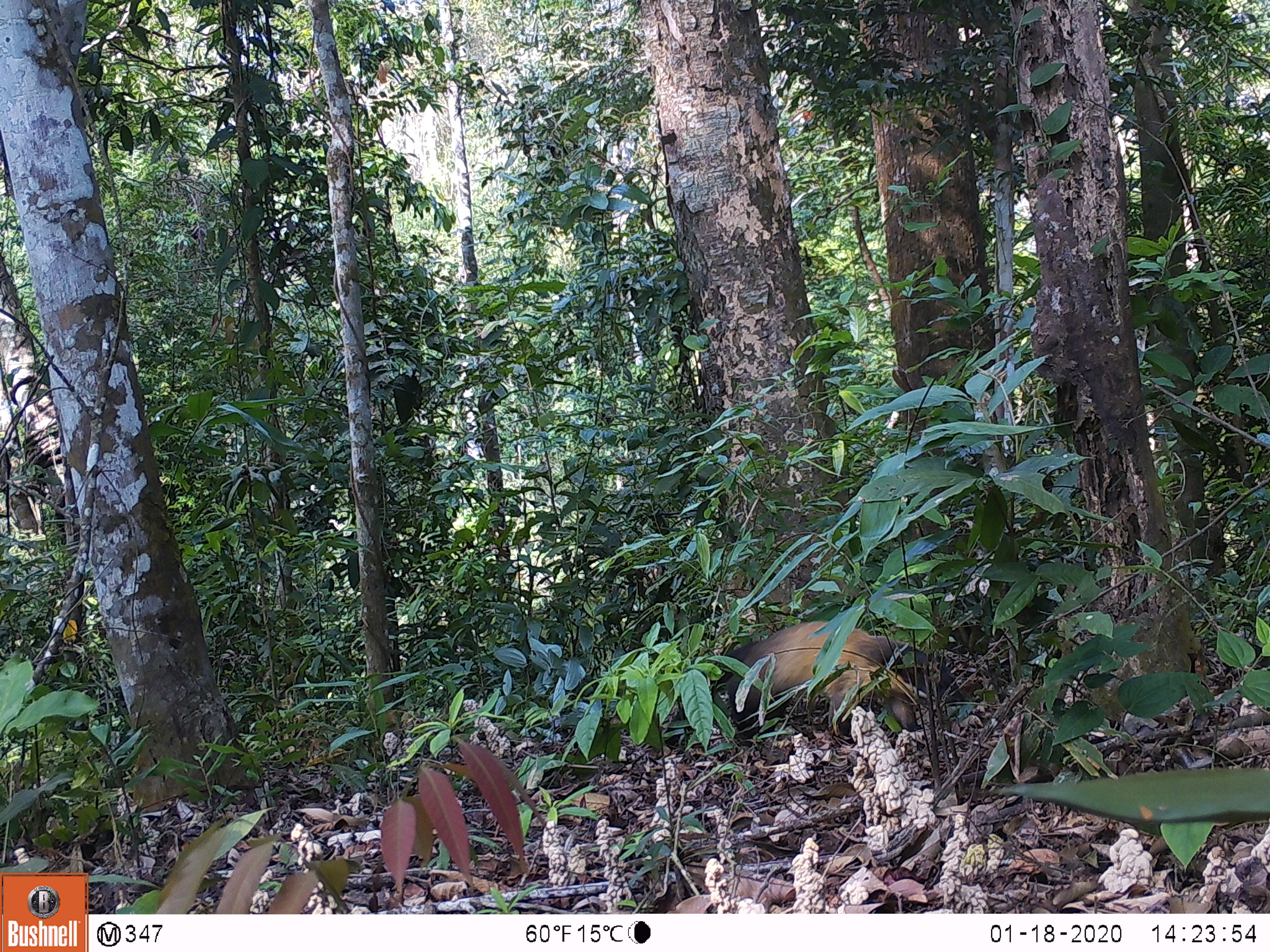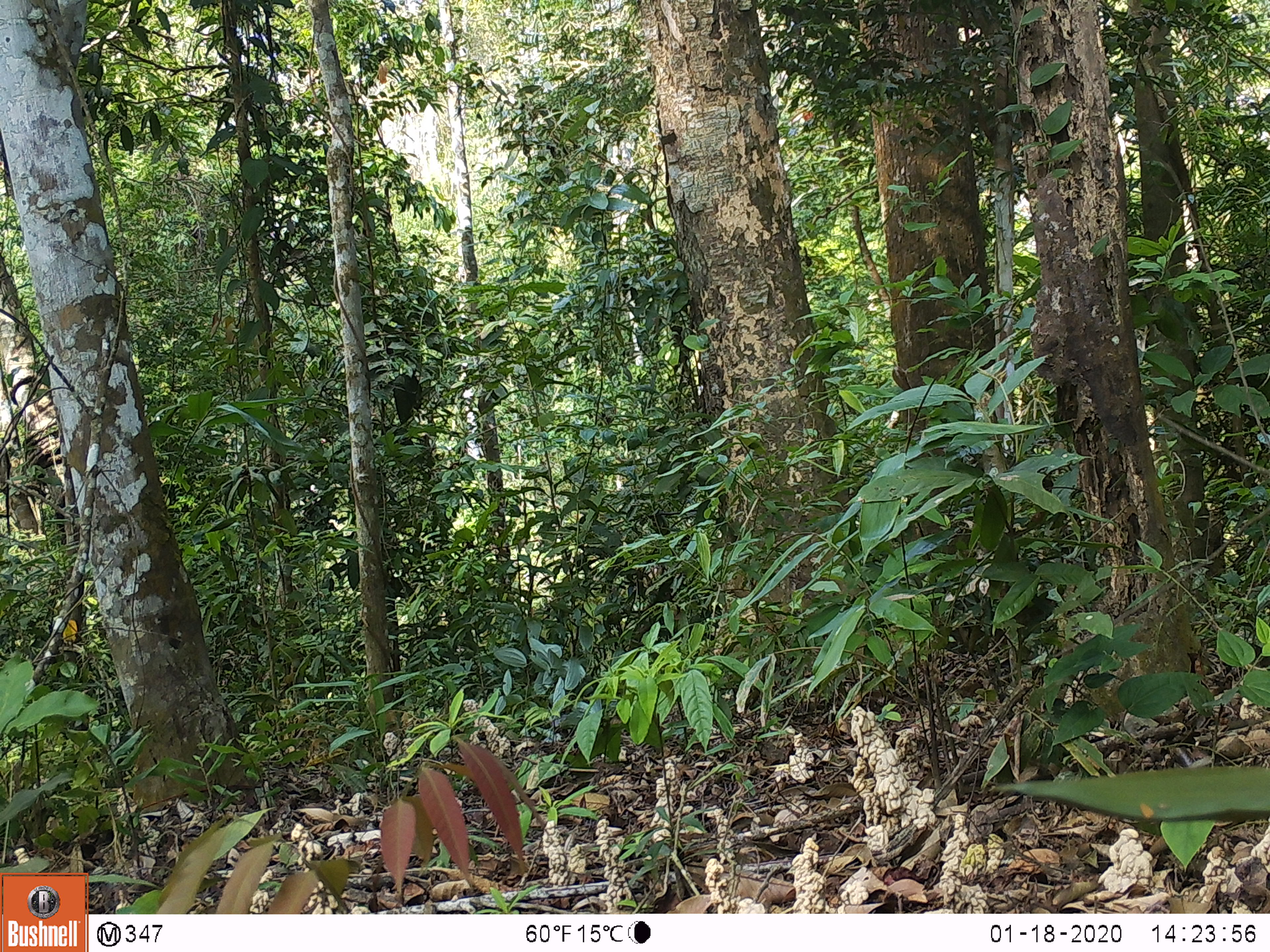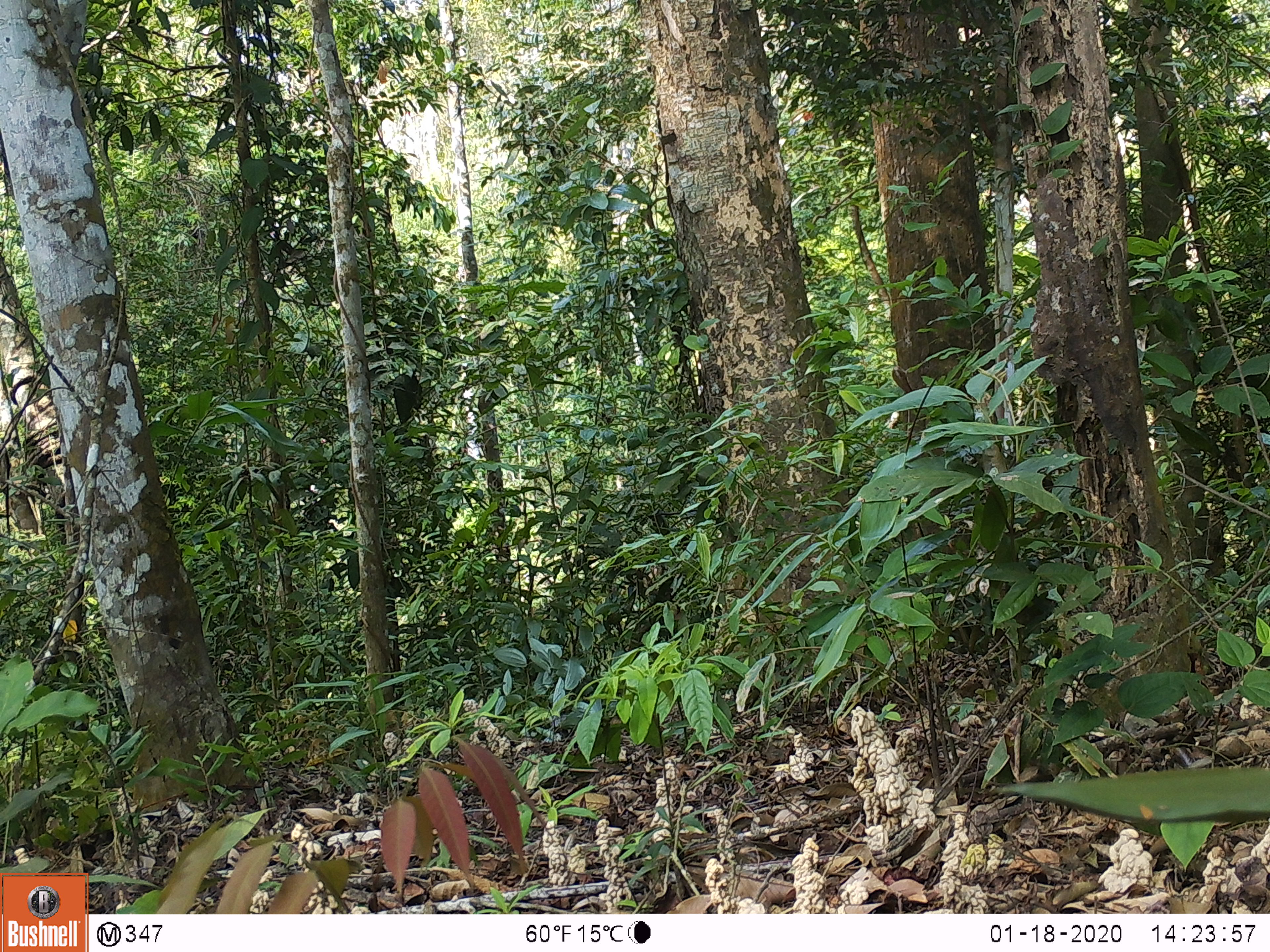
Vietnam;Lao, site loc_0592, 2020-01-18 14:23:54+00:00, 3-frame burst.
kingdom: Animalia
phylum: Chordata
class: Mammalia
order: Carnivora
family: Mustelidae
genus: Martes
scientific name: Martes flavigula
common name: yellow-throated marten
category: yellow throated marten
Yellow throated marten (yellow-throated marten) (Martes flavigula). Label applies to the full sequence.